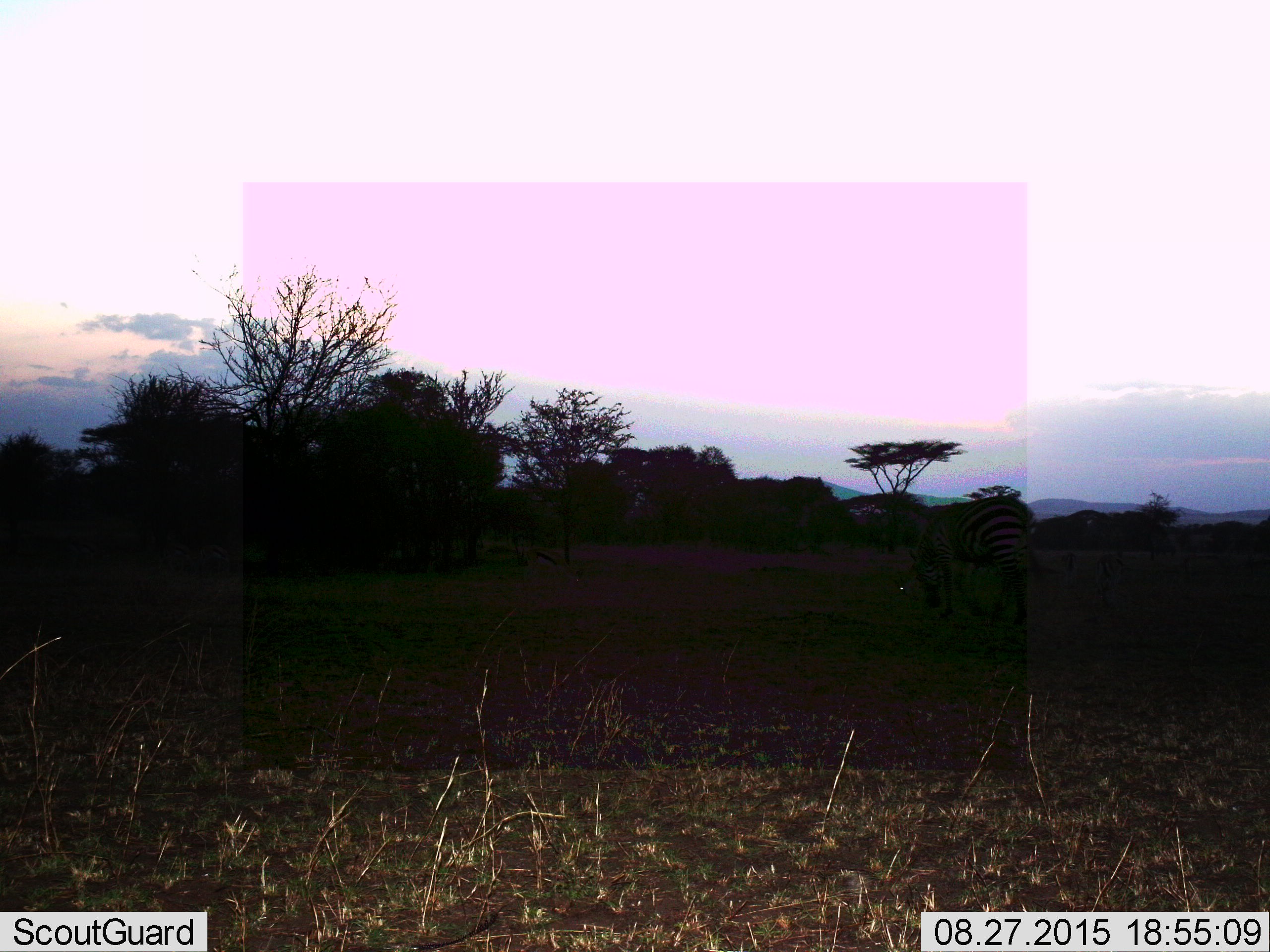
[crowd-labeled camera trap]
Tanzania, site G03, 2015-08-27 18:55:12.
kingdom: Animalia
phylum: Chordata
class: Mammalia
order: Perissodactyla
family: Equidae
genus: Equus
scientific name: Equus quagga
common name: plains zebra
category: zebra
Zebra (plains zebra) (Equus quagga), count 1. Behavior (volunteer vote fractions): standing 25%, resting 0%, moving 42%, interacting 0%. Young present (vote fraction): 0%. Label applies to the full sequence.